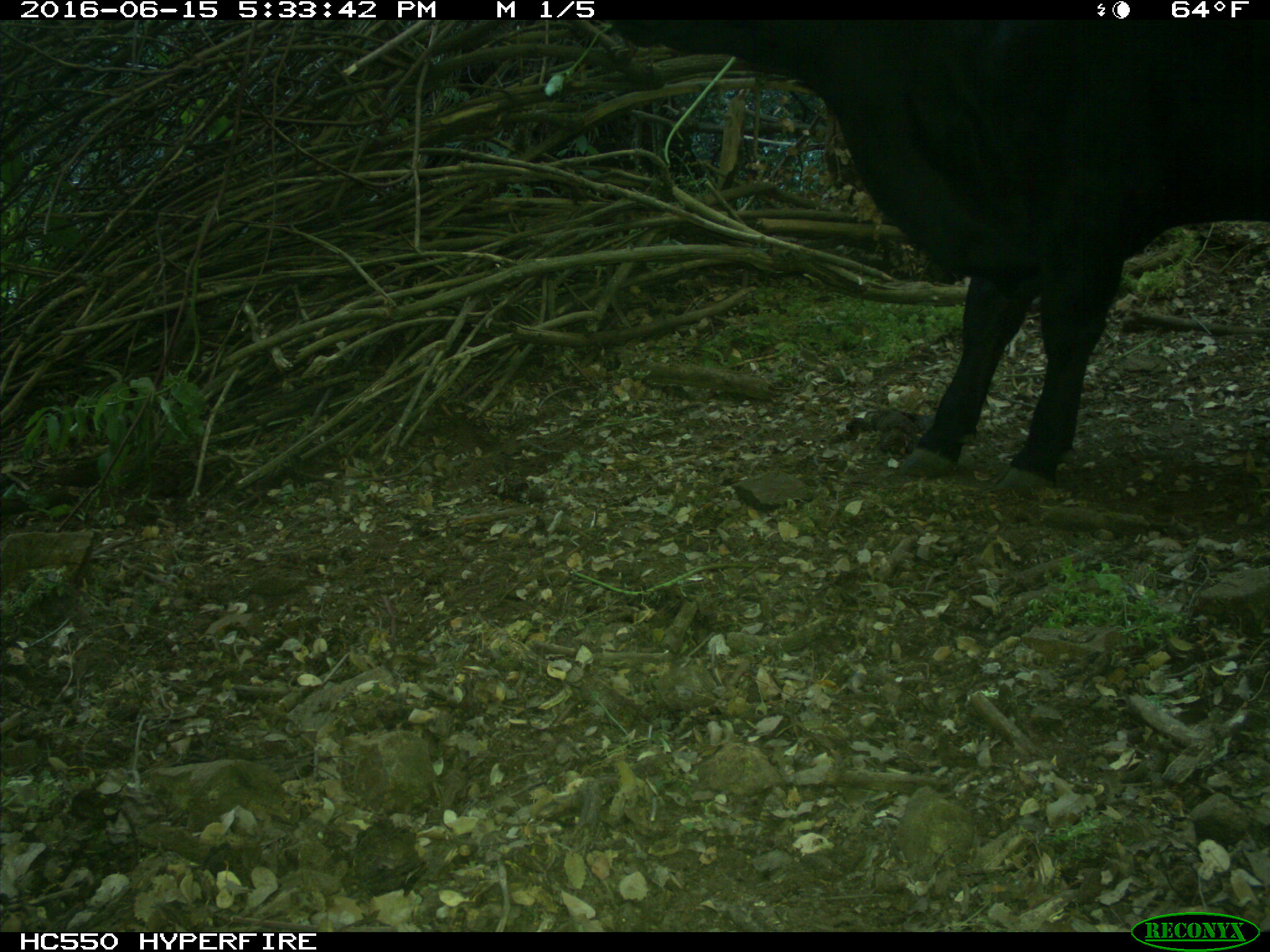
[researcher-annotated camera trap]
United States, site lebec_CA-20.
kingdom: Animalia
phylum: Chordata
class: Mammalia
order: Artiodactyla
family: Bovidae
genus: Bos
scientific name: Bos taurus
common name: domestic cow